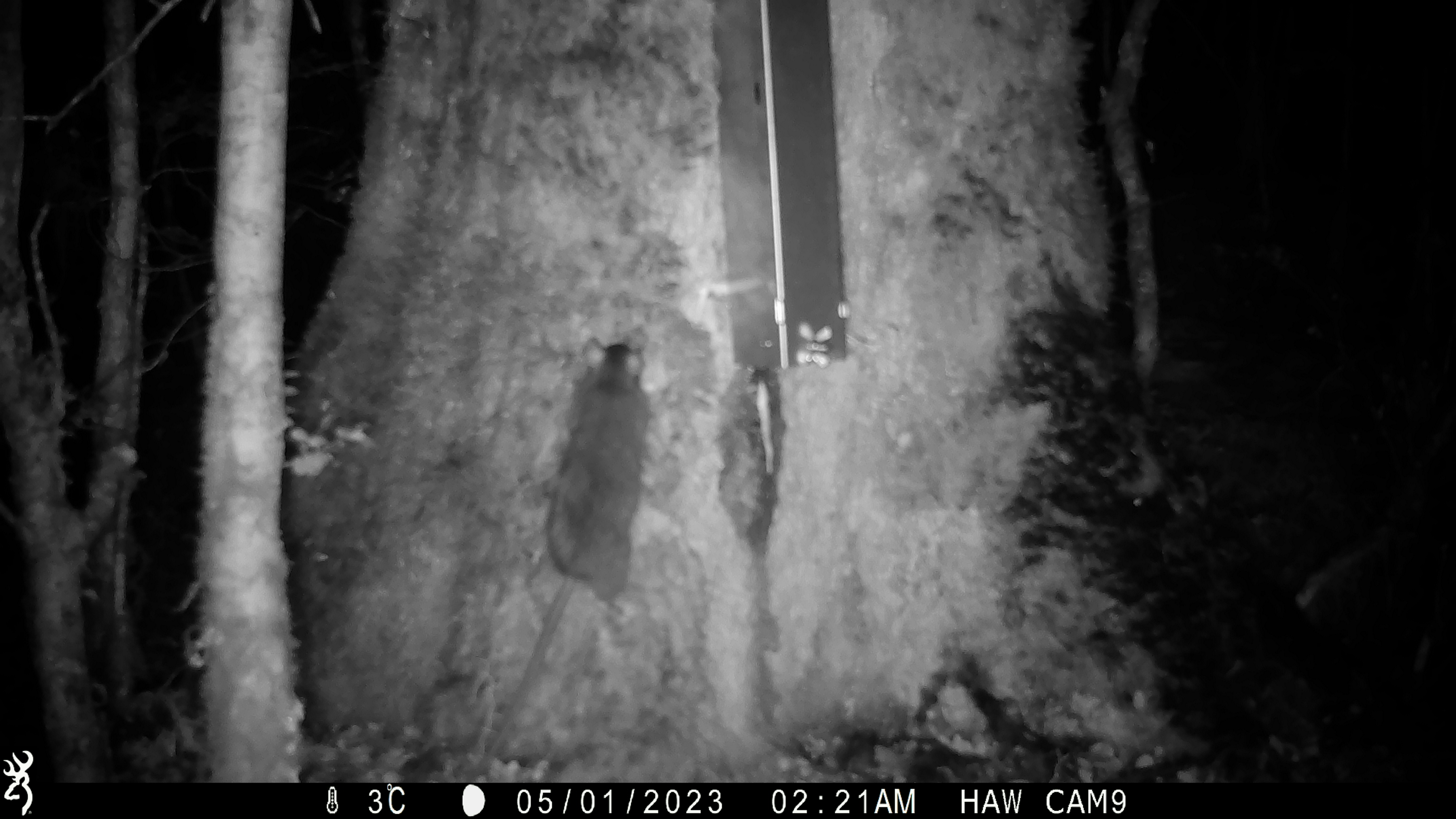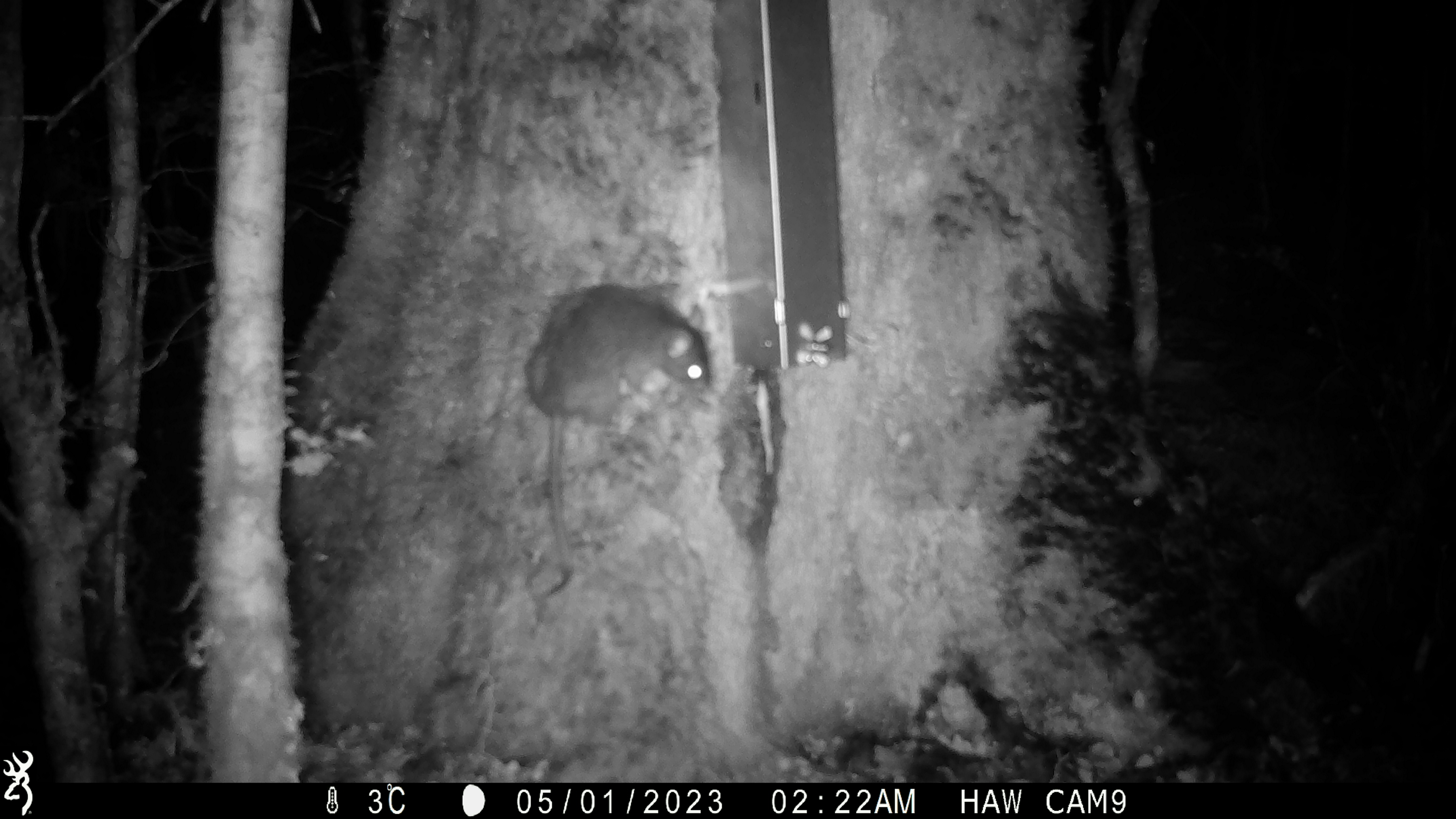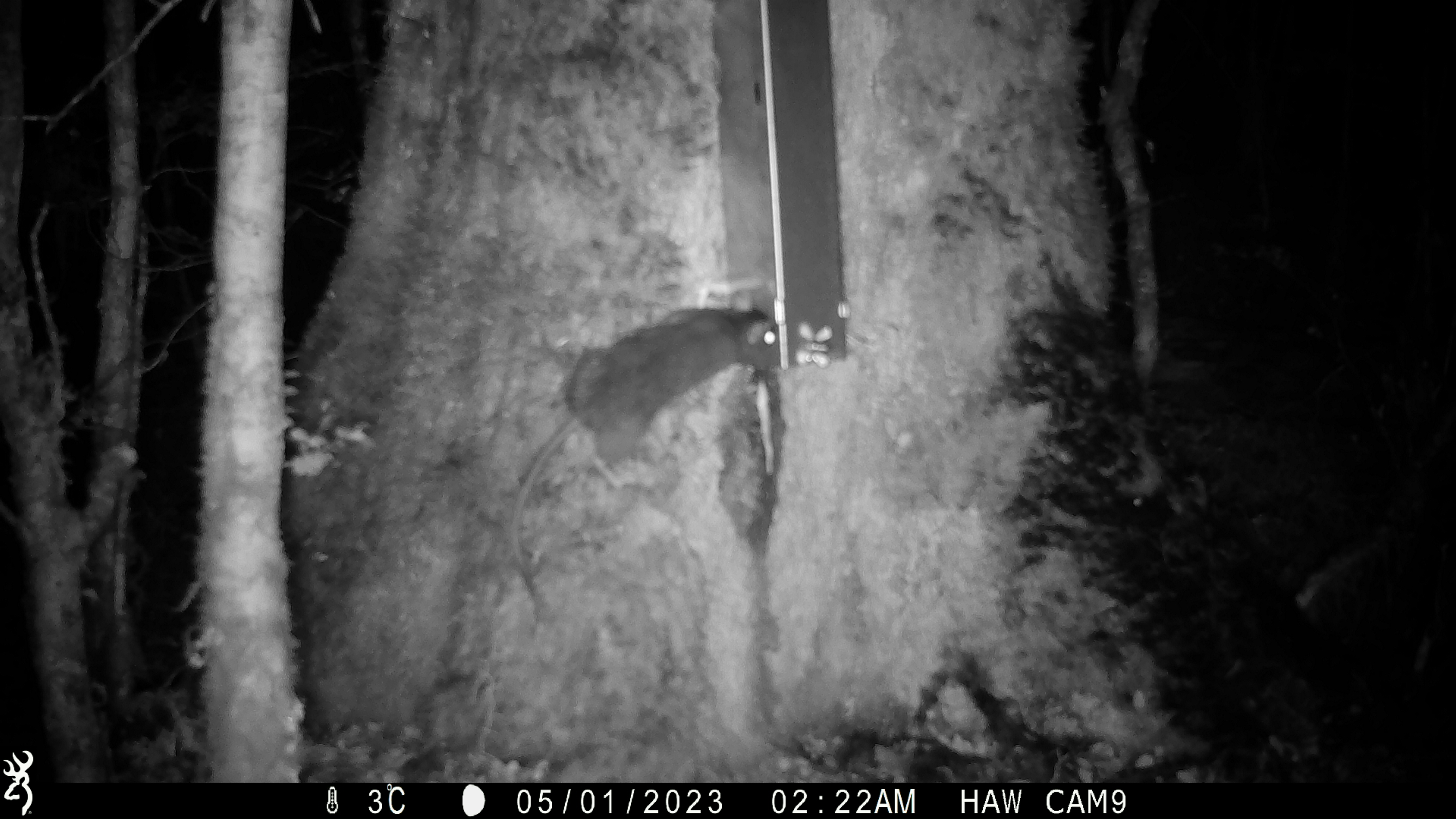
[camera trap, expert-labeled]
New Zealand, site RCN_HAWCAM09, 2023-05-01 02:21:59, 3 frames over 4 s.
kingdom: Animalia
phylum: Chordata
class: Mammalia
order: Rodentia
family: Muridae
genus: Rattus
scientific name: Rattus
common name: rat